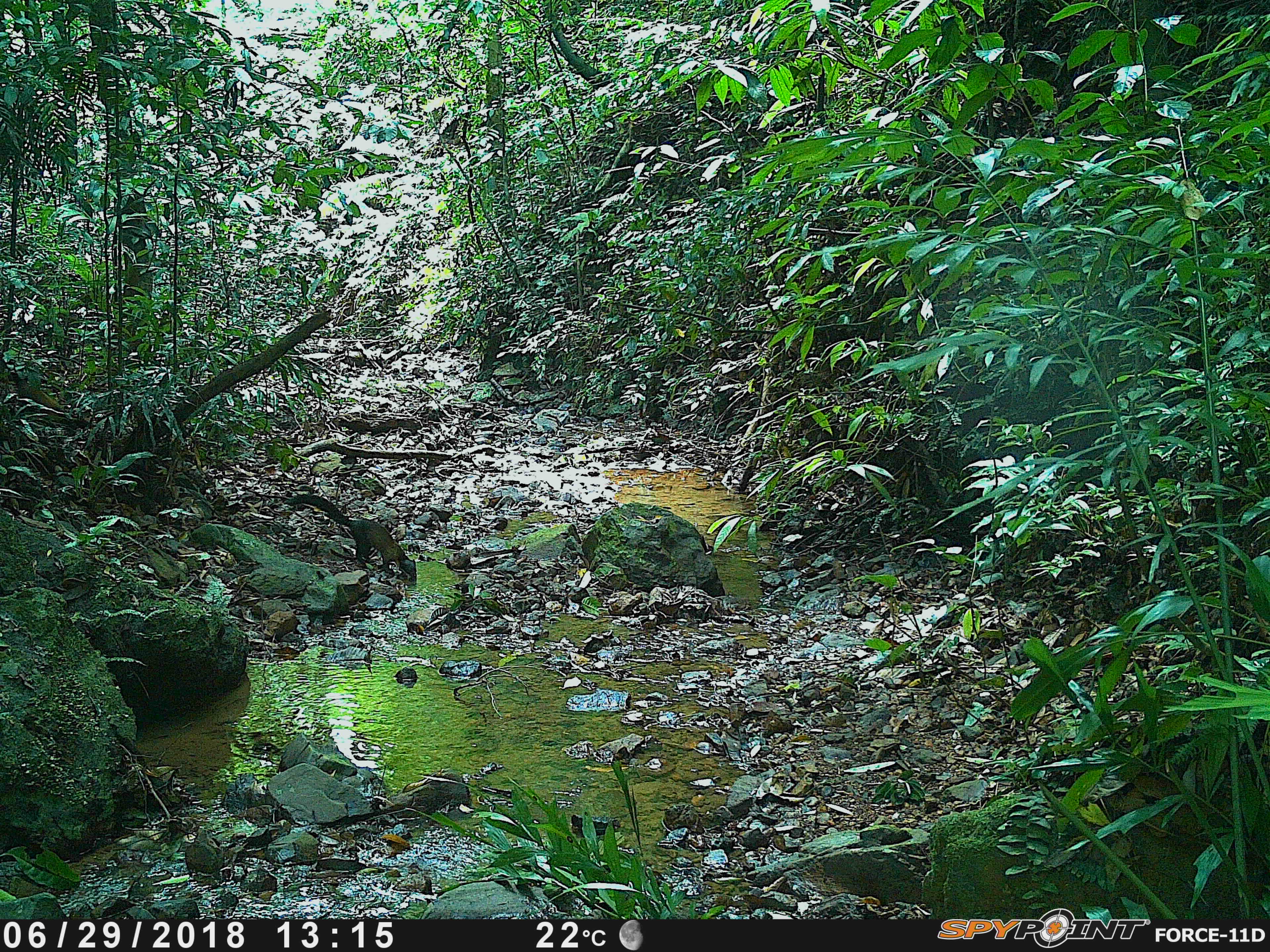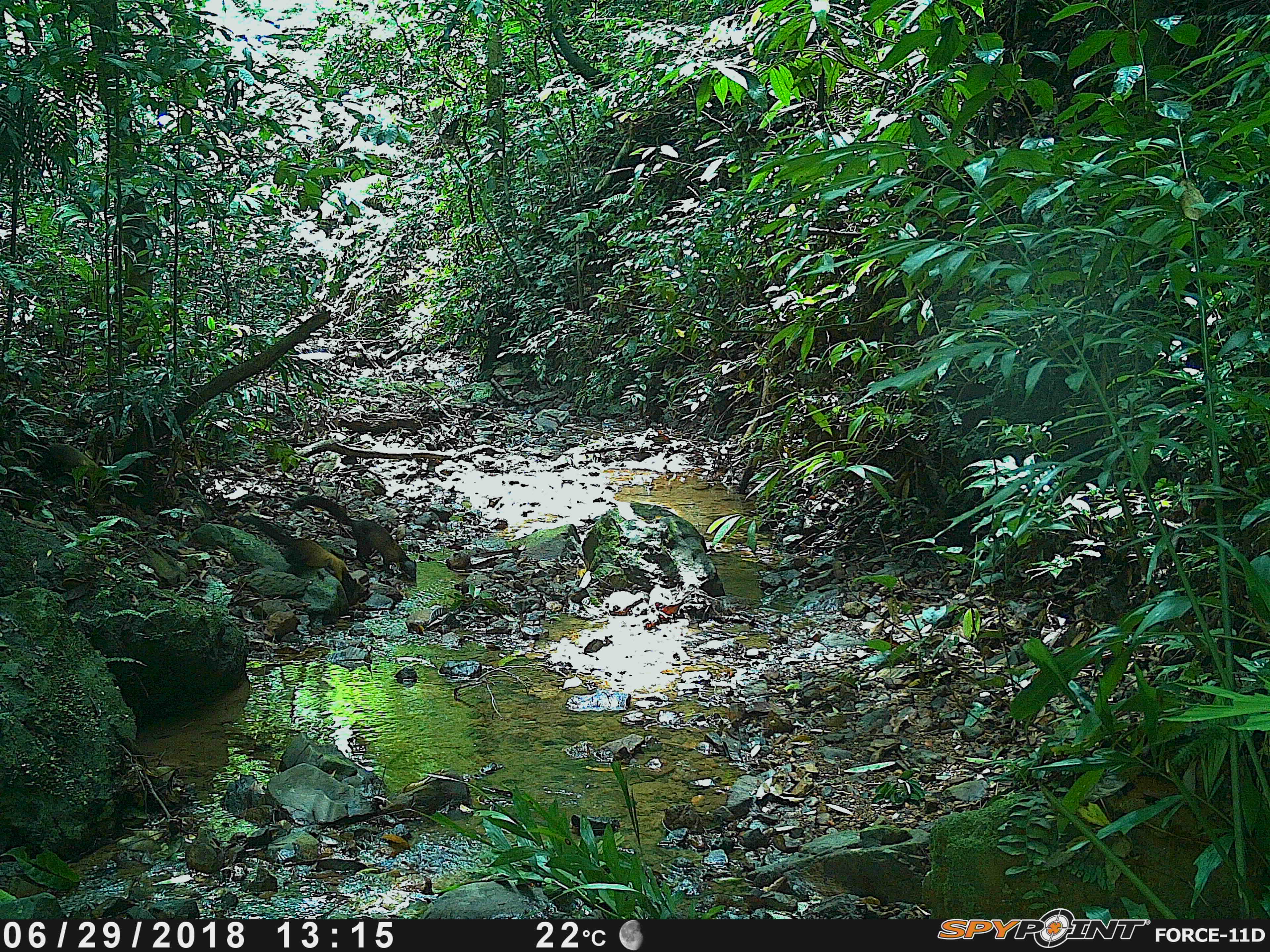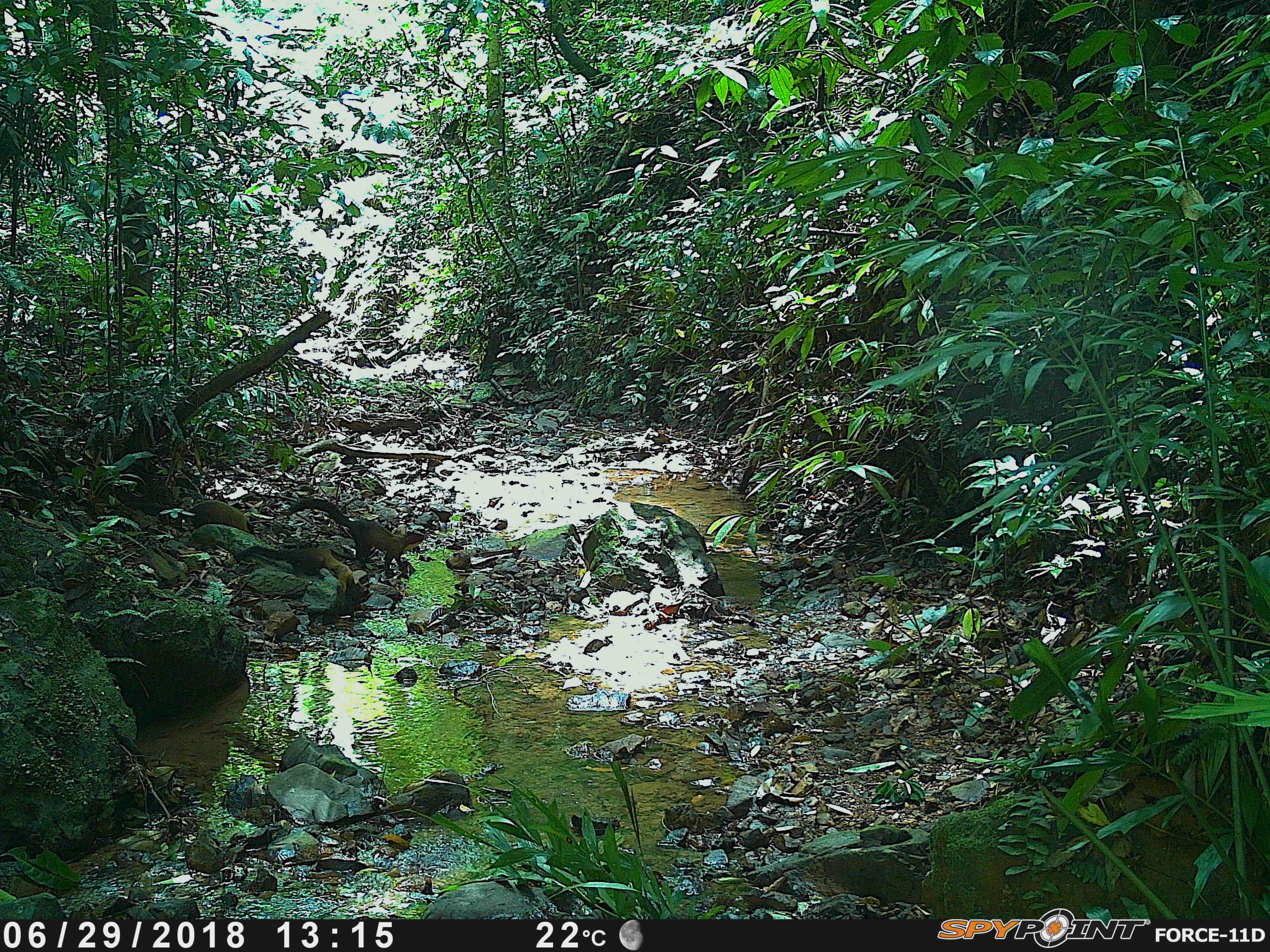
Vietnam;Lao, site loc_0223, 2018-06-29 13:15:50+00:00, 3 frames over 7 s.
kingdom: Animalia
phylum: Chordata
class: Mammalia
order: Carnivora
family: Mustelidae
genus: Martes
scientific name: Martes flavigula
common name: yellow-throated marten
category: yellow throated marten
Yellow throated marten (yellow-throated marten) (Martes flavigula). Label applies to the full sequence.